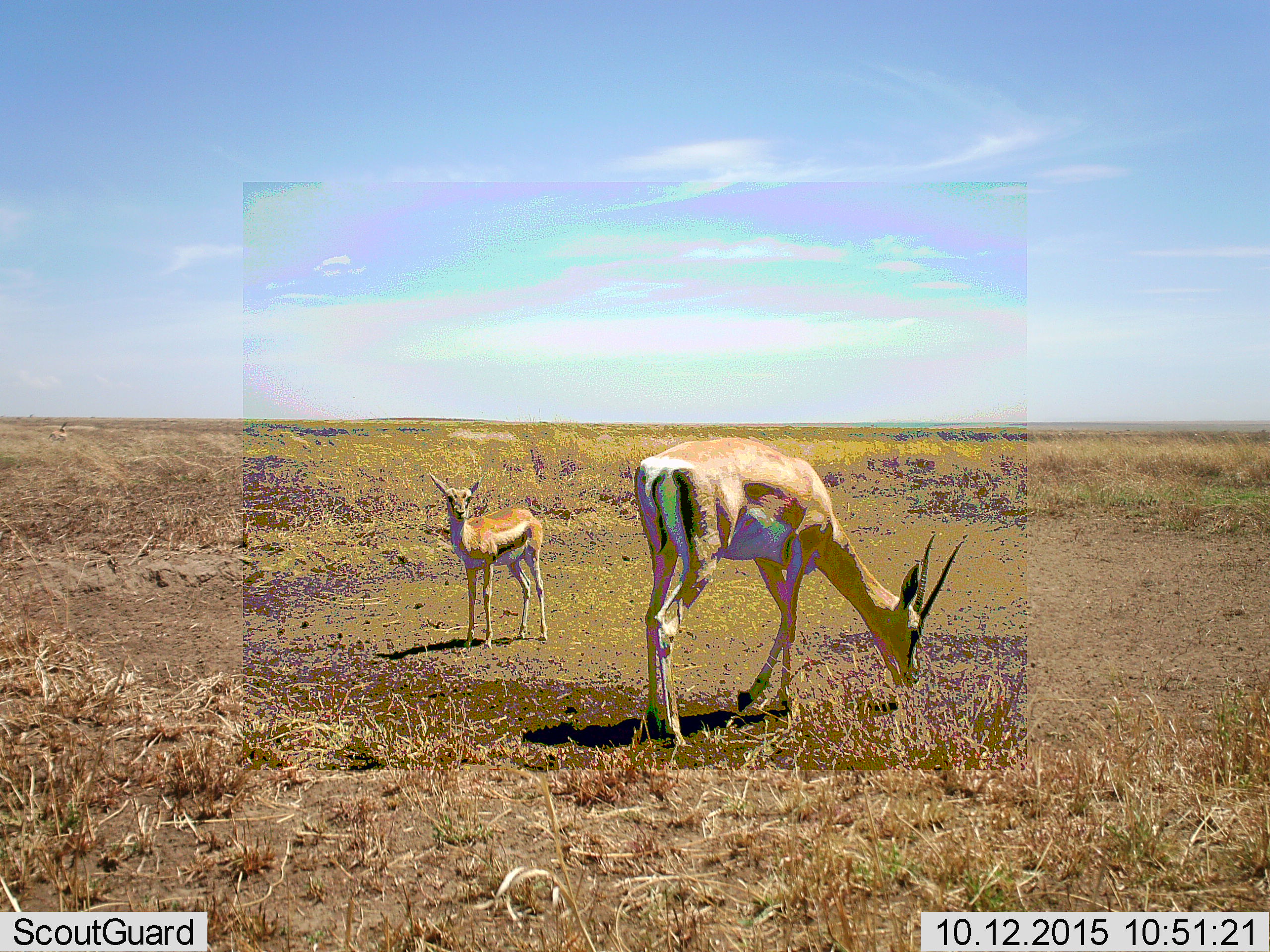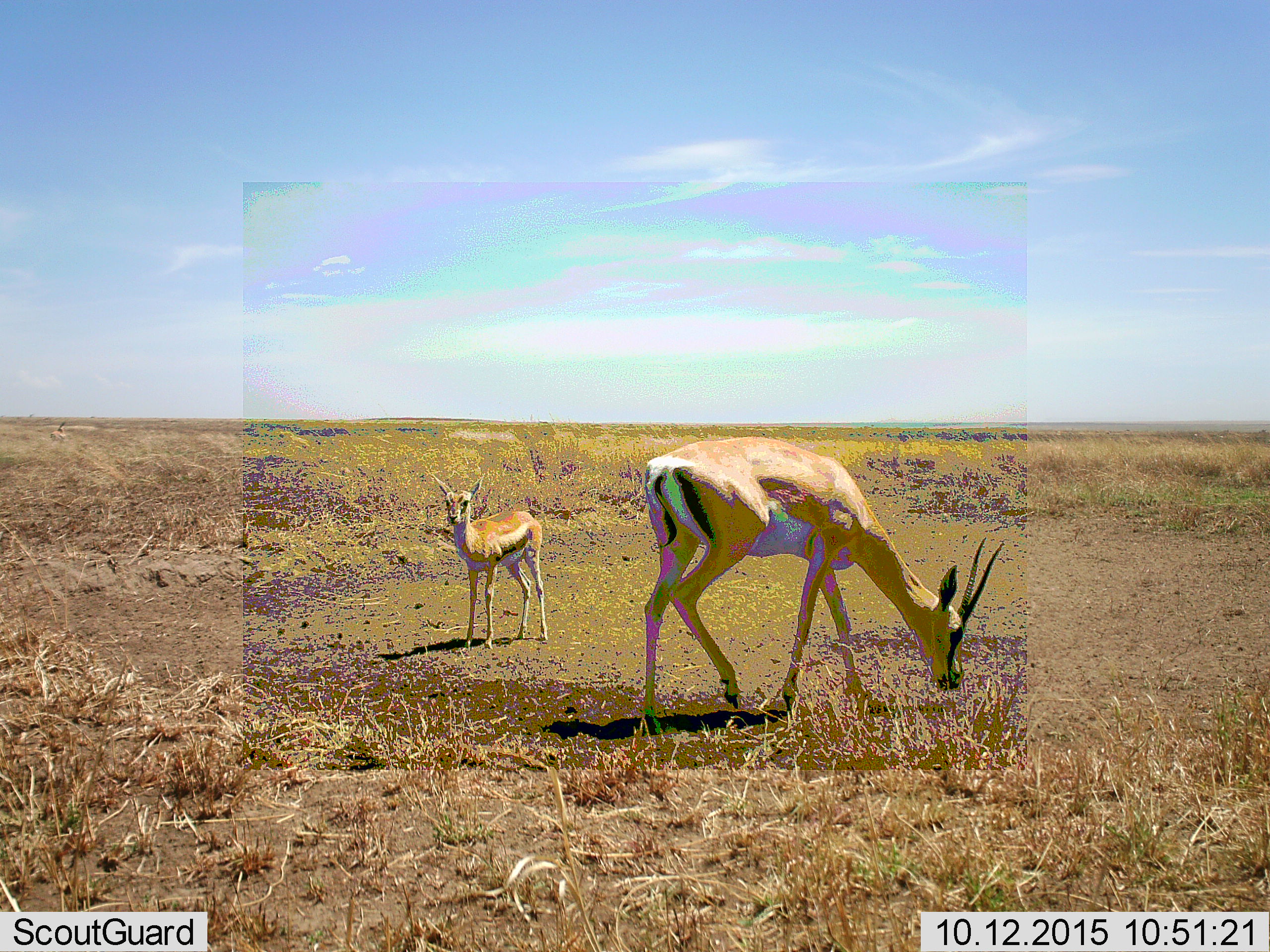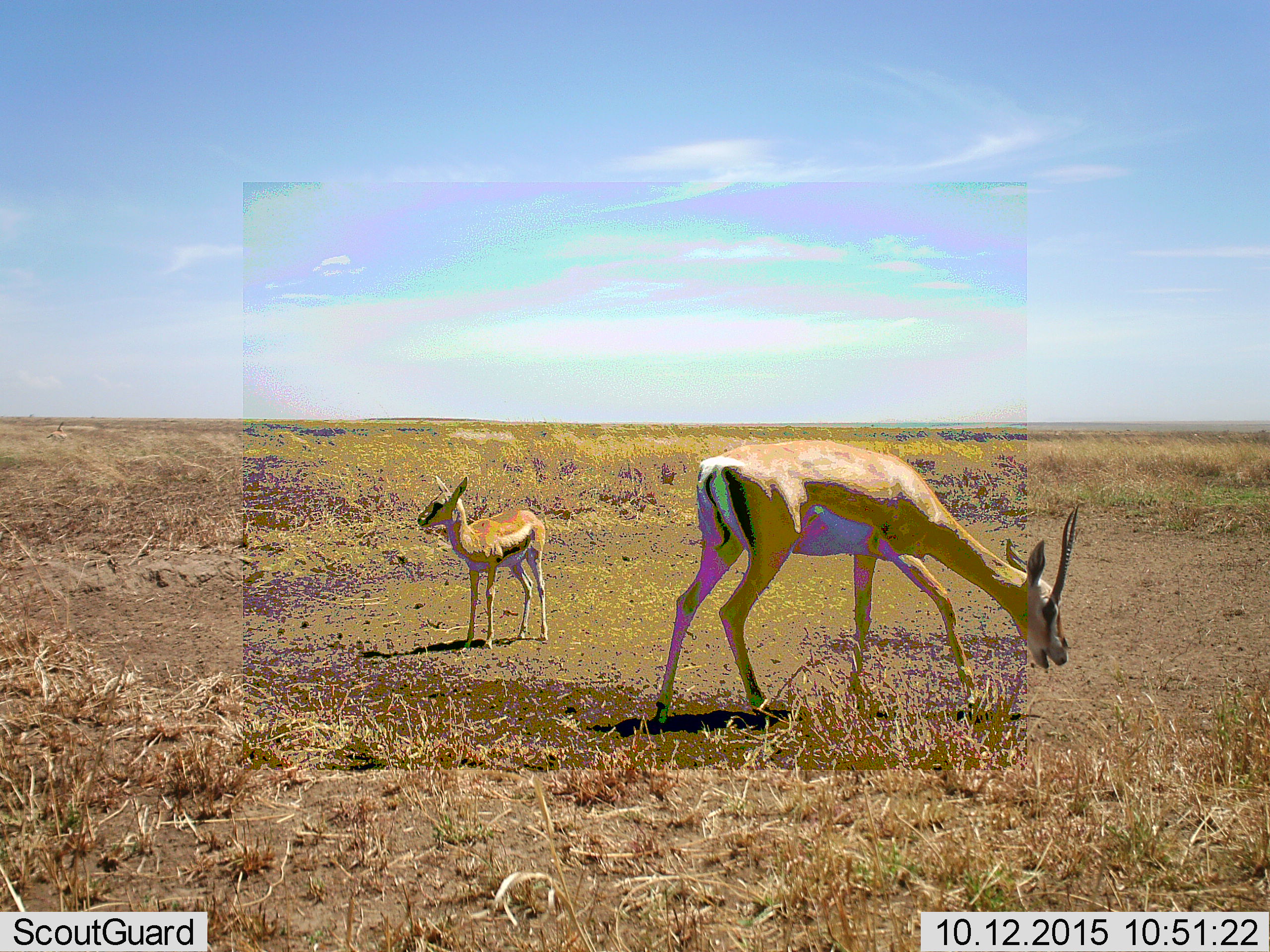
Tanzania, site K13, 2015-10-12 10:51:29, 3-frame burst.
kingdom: Animalia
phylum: Chordata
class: Mammalia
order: Artiodactyla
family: Bovidae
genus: Nanger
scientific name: Nanger granti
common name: grant's gazelle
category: gazellegrants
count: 2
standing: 83%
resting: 0%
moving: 33%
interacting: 0%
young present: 83%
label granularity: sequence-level